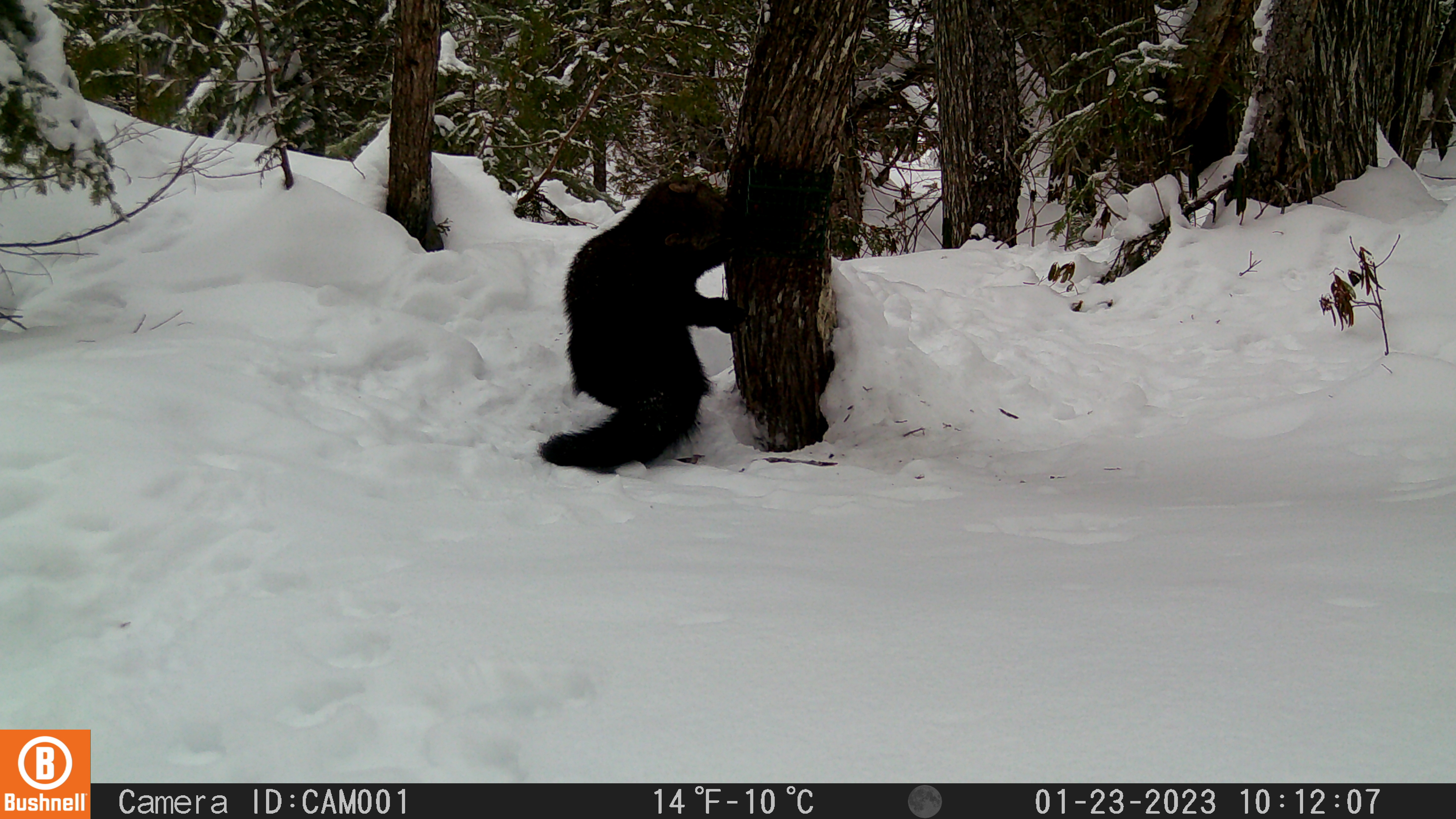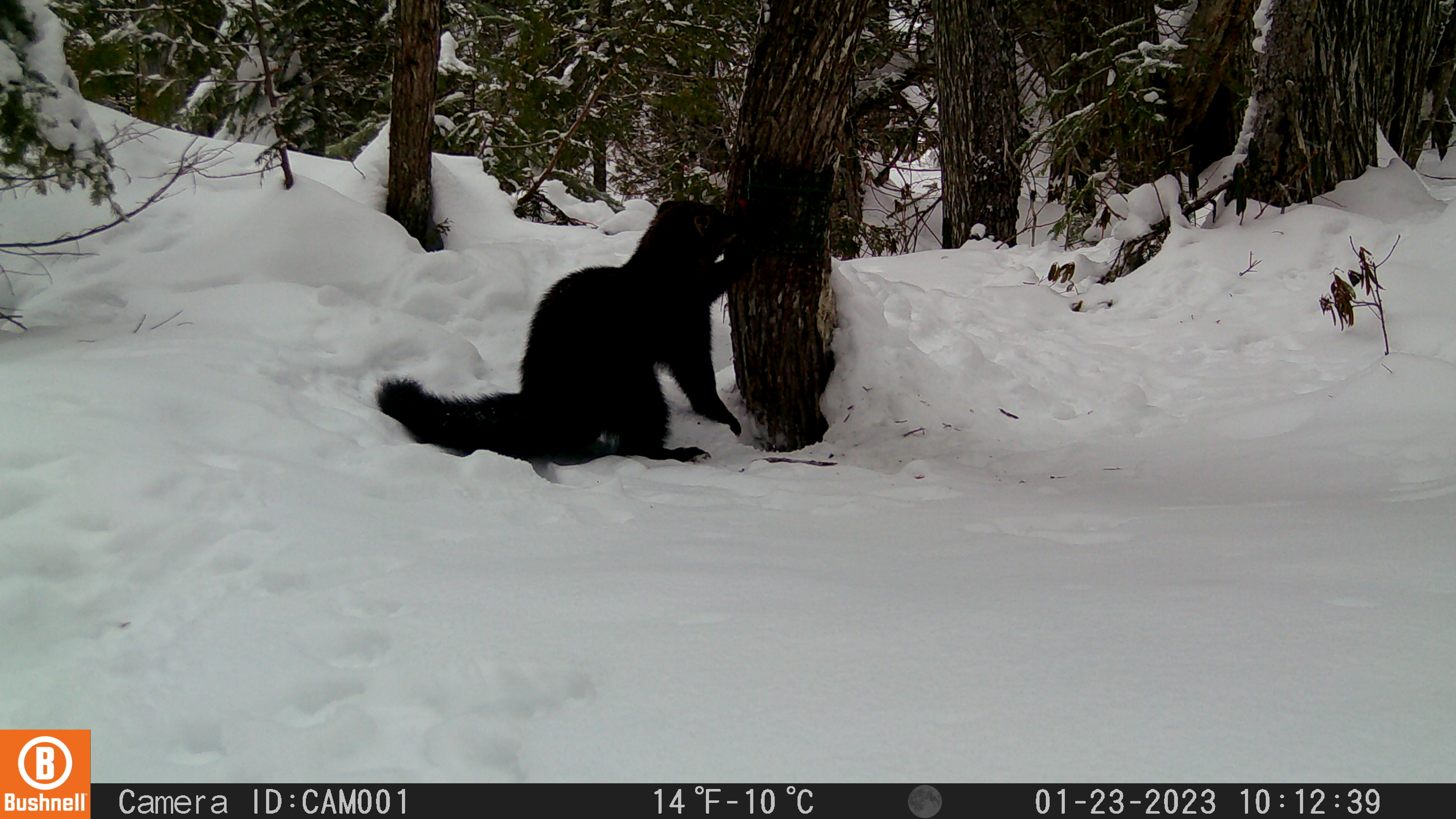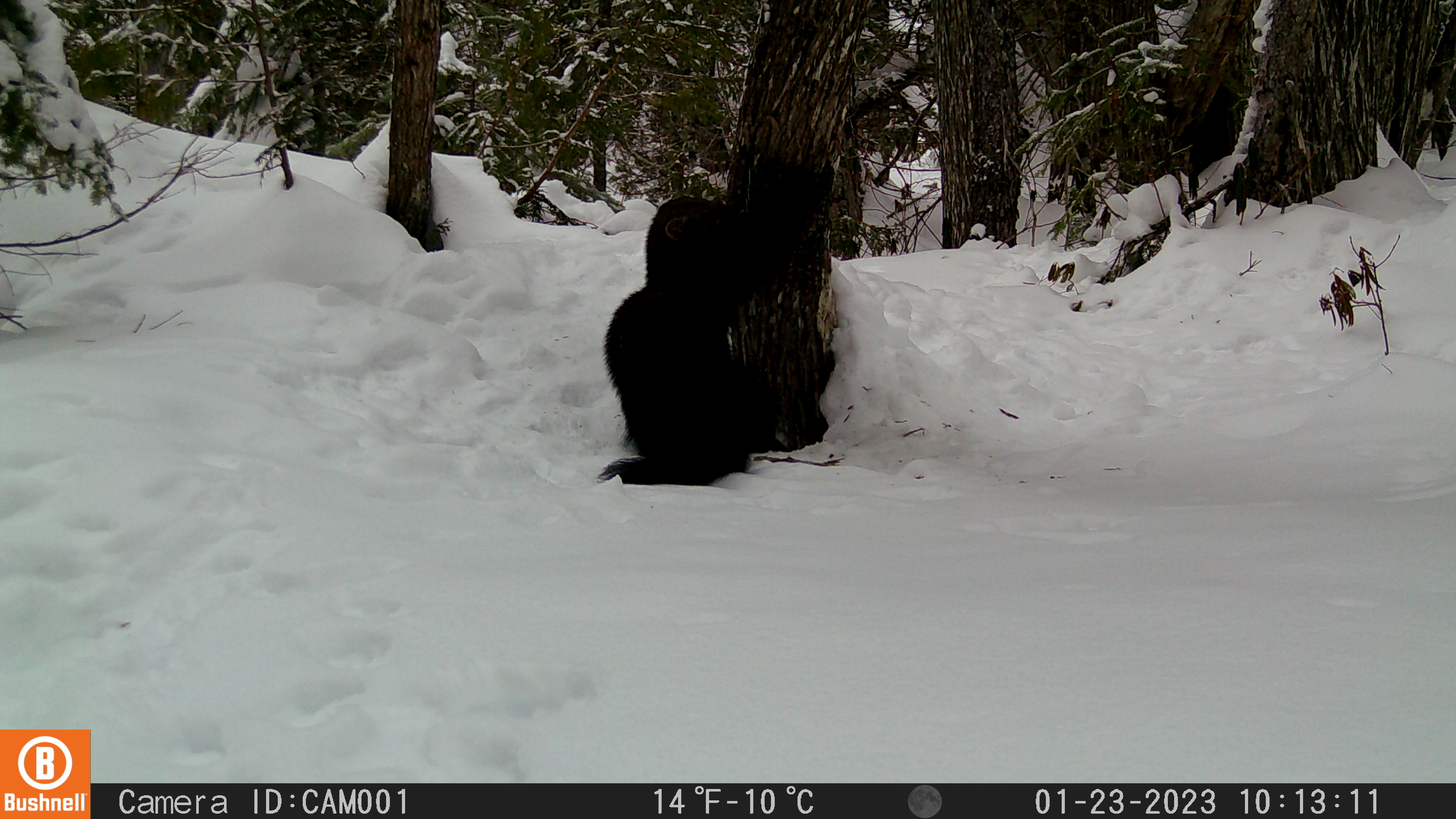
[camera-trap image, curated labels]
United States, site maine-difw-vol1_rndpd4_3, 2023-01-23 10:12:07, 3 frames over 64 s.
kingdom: Animalia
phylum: Chordata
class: Mammalia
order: Carnivora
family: Mustelidae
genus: Pekania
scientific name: Pekania pennanti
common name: fisher